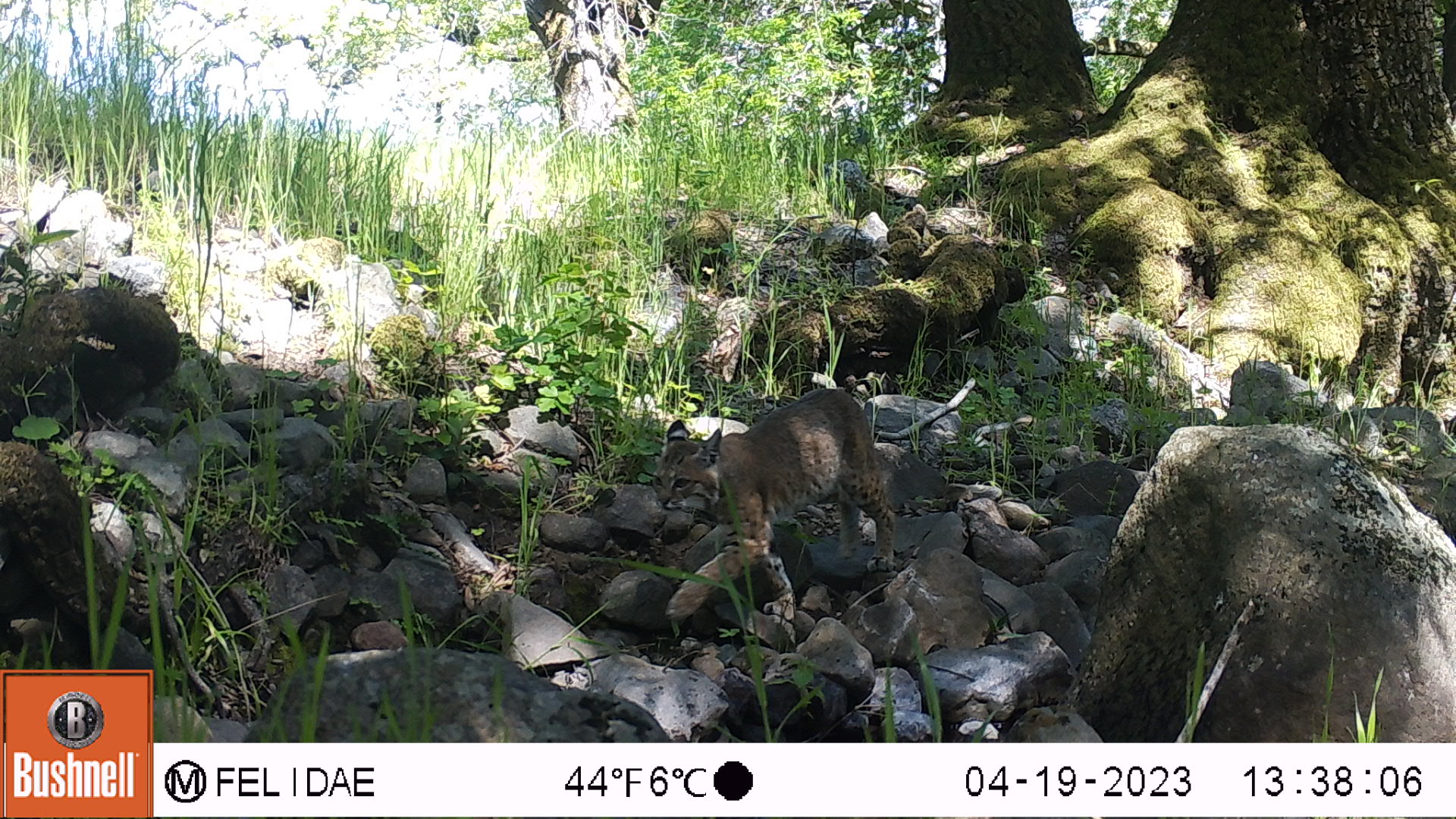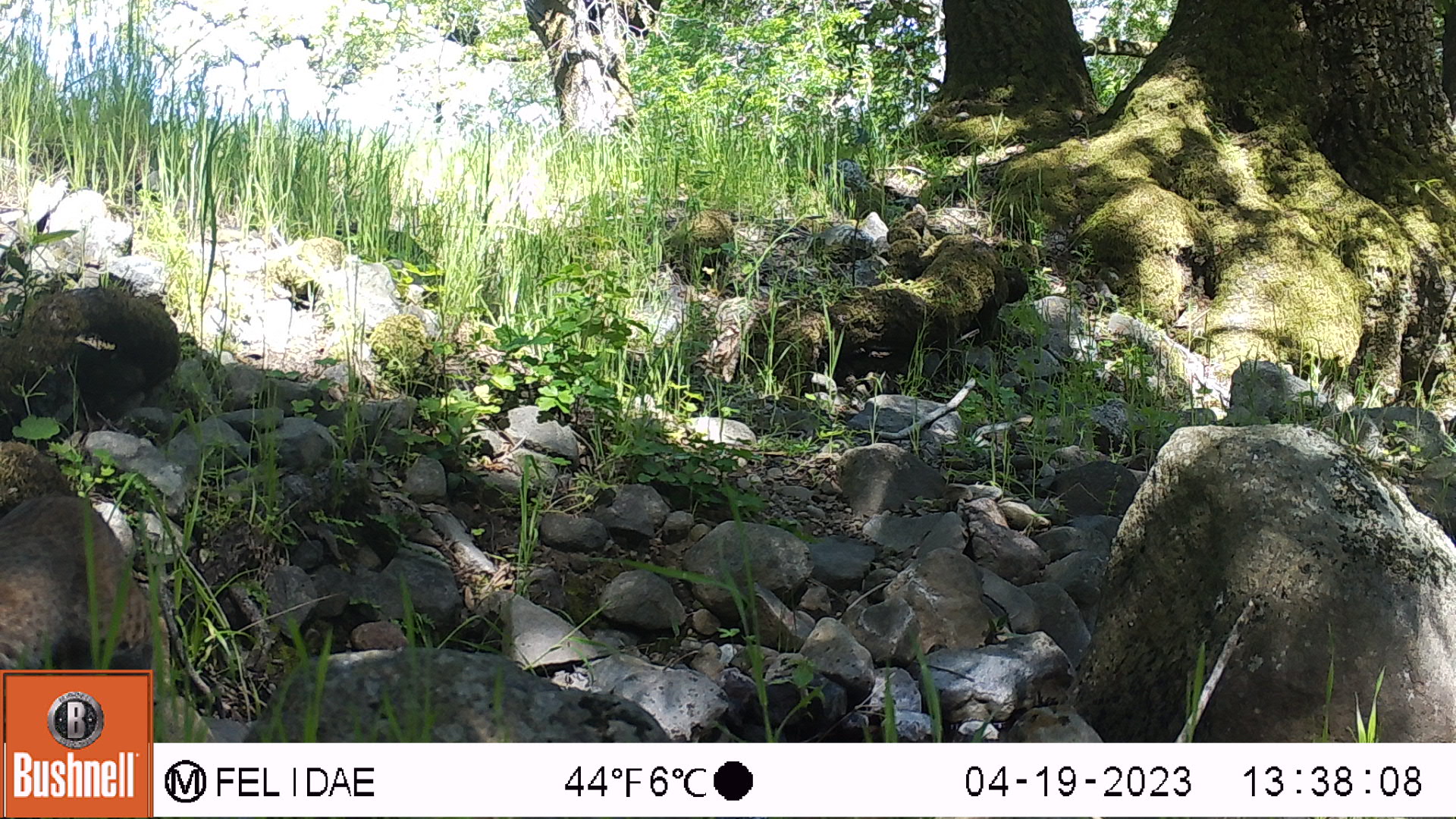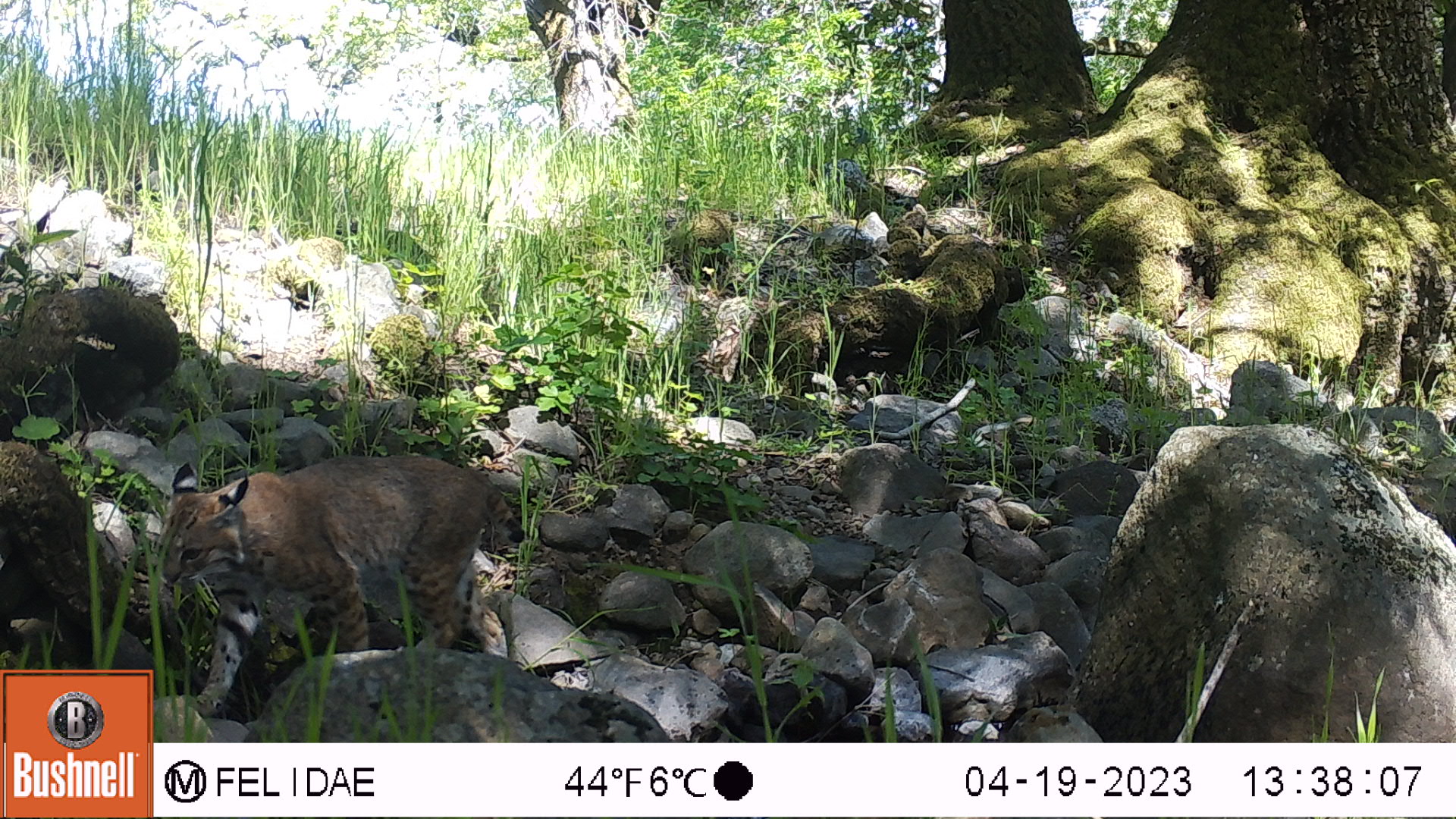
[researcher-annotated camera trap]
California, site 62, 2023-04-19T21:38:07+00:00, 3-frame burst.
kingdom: Animalia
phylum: Chordata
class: Mammalia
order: Carnivora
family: Felidae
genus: Lynx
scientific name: Lynx rufus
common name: bobcat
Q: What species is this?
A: Bobcat (Lynx rufus).